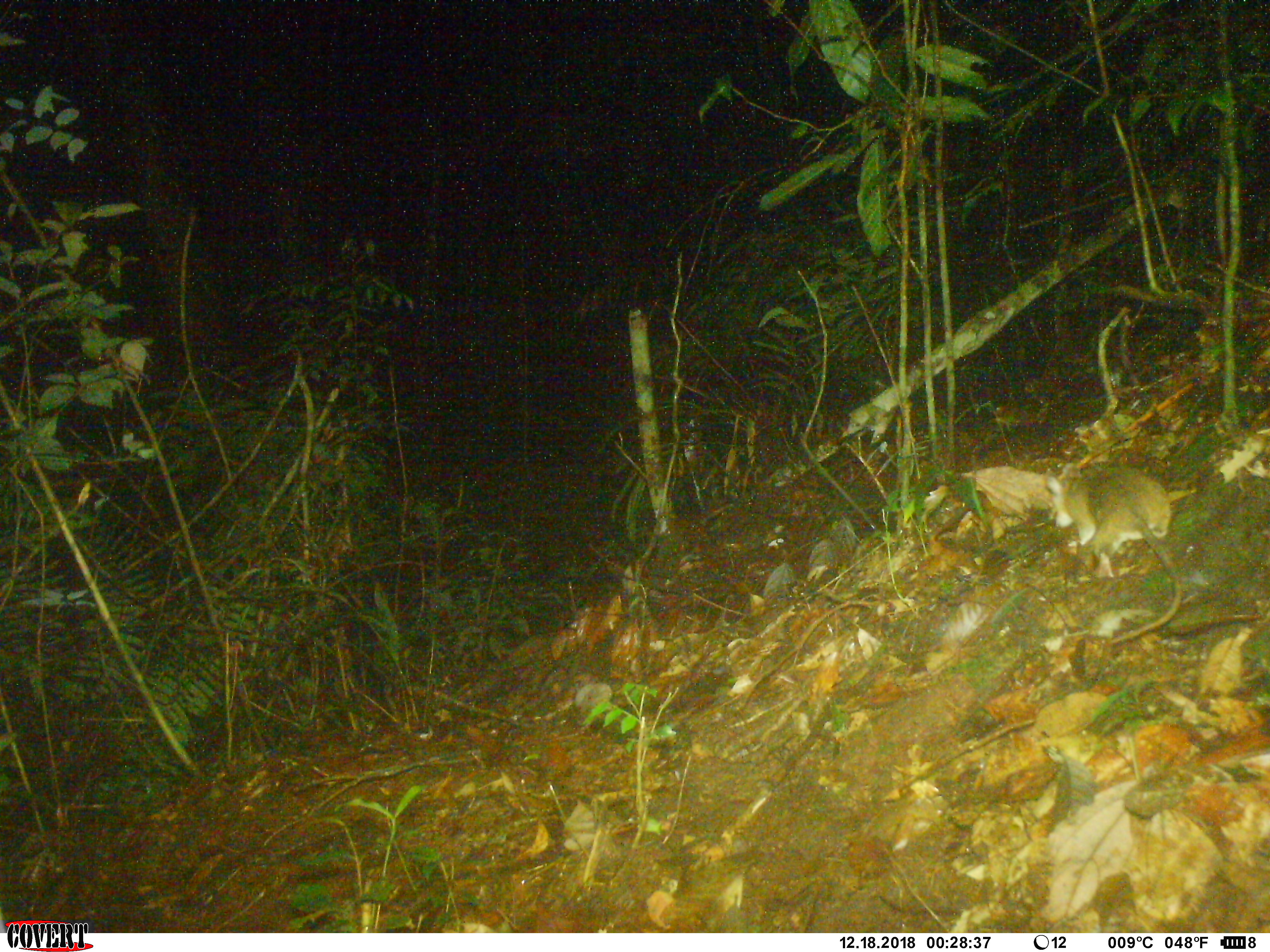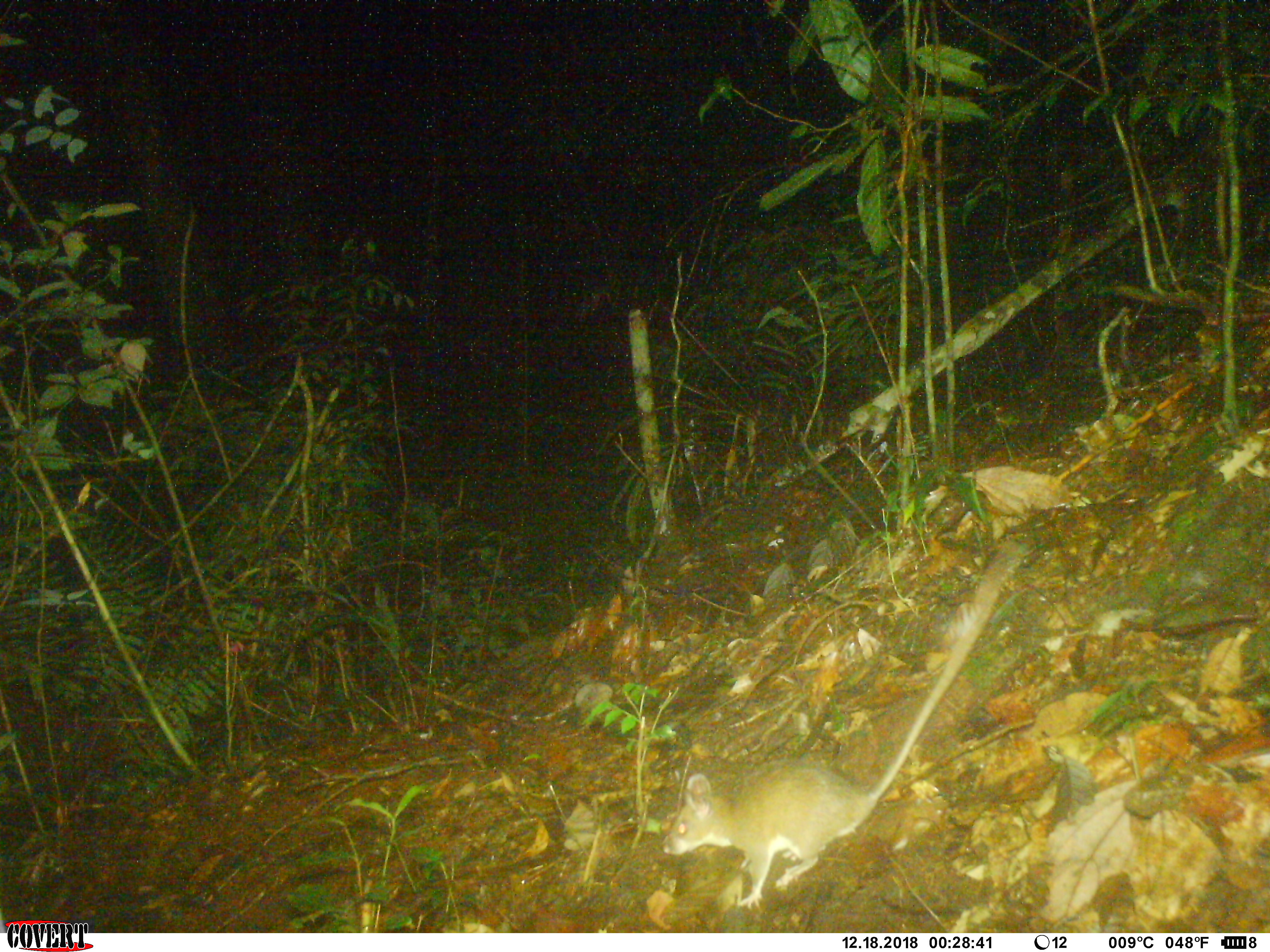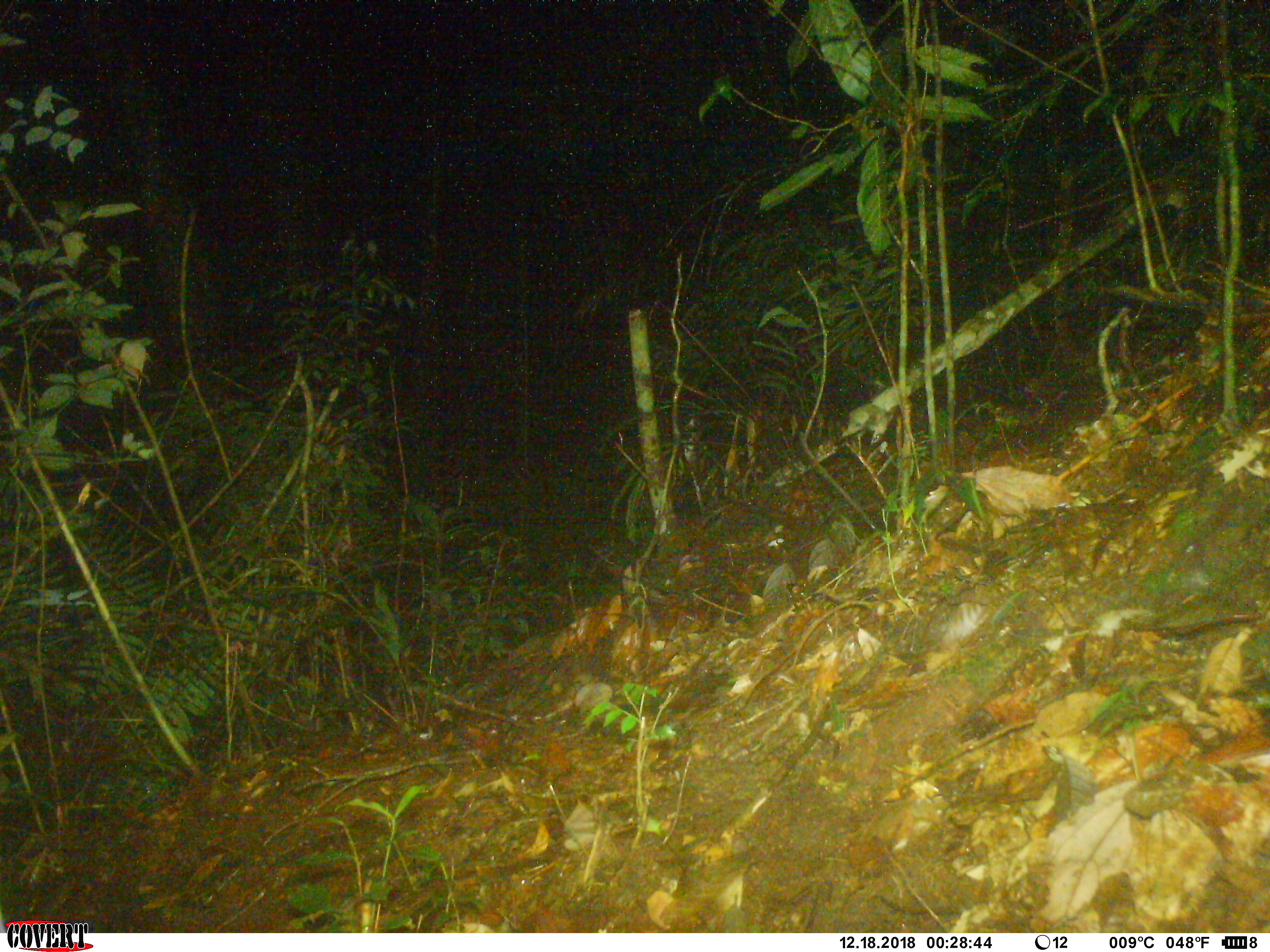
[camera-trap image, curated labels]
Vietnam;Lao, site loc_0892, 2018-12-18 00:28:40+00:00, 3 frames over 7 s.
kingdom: Animalia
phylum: Chordata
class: Mammalia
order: Rodentia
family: Muridae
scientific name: Muridae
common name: old-world mice and rats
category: unidentified murid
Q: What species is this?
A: Unidentified murid (old-world mice and rats) (Muridae).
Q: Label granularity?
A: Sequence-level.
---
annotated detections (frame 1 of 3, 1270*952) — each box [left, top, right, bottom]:
unidentified murid: [1046, 461, 1183, 644]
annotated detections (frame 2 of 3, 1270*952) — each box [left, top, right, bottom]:
unidentified murid: [661, 539, 1027, 910]